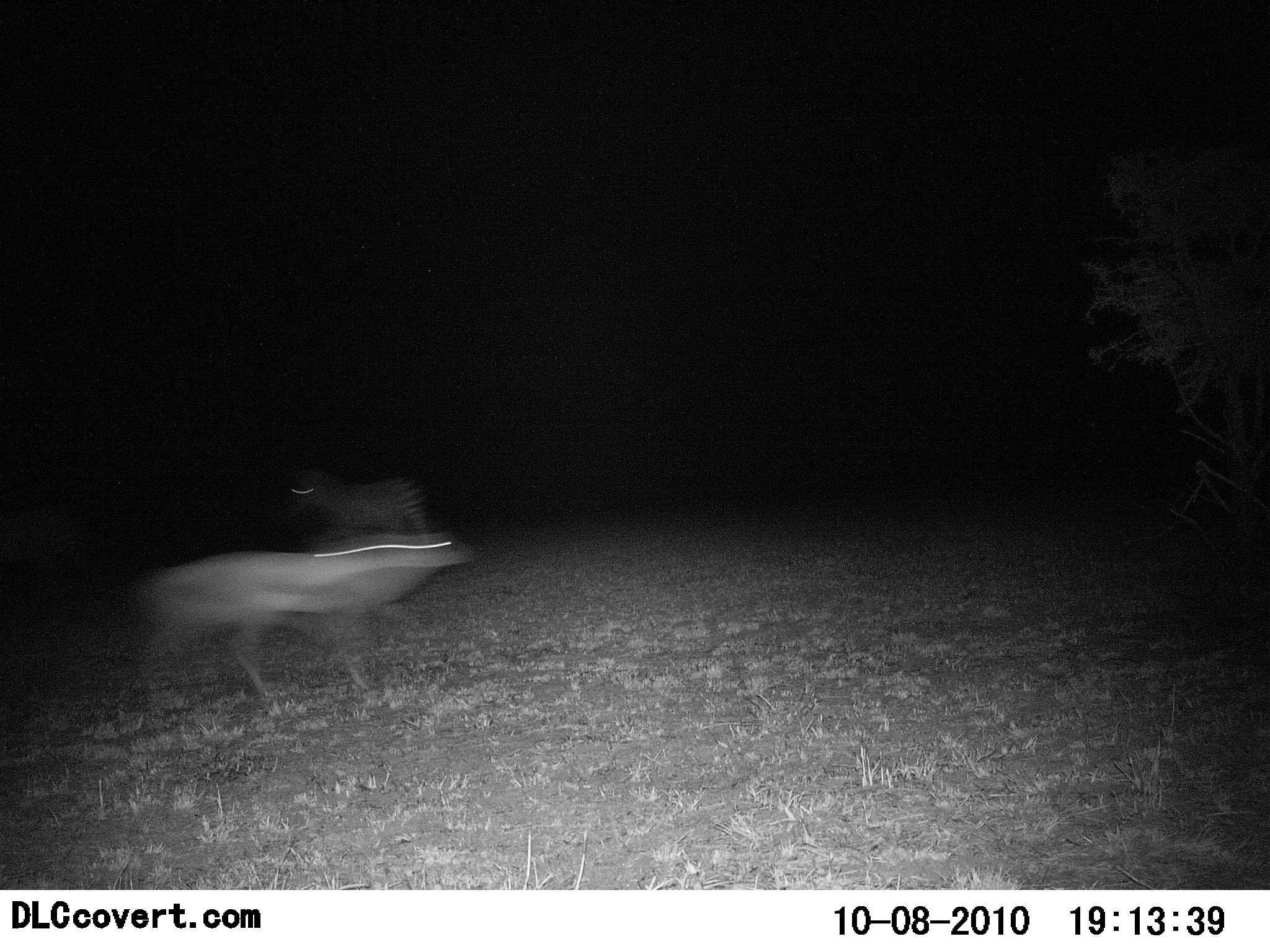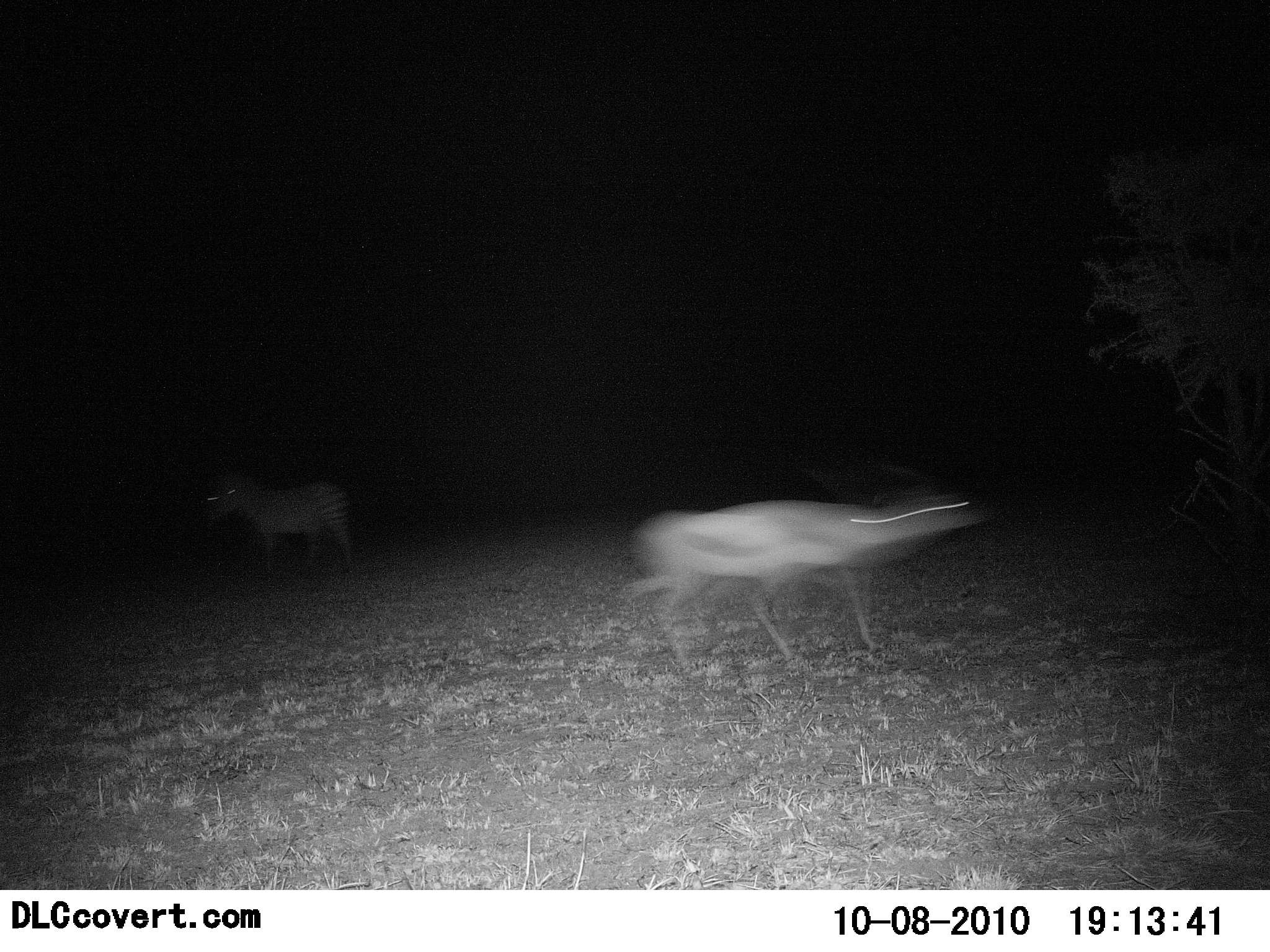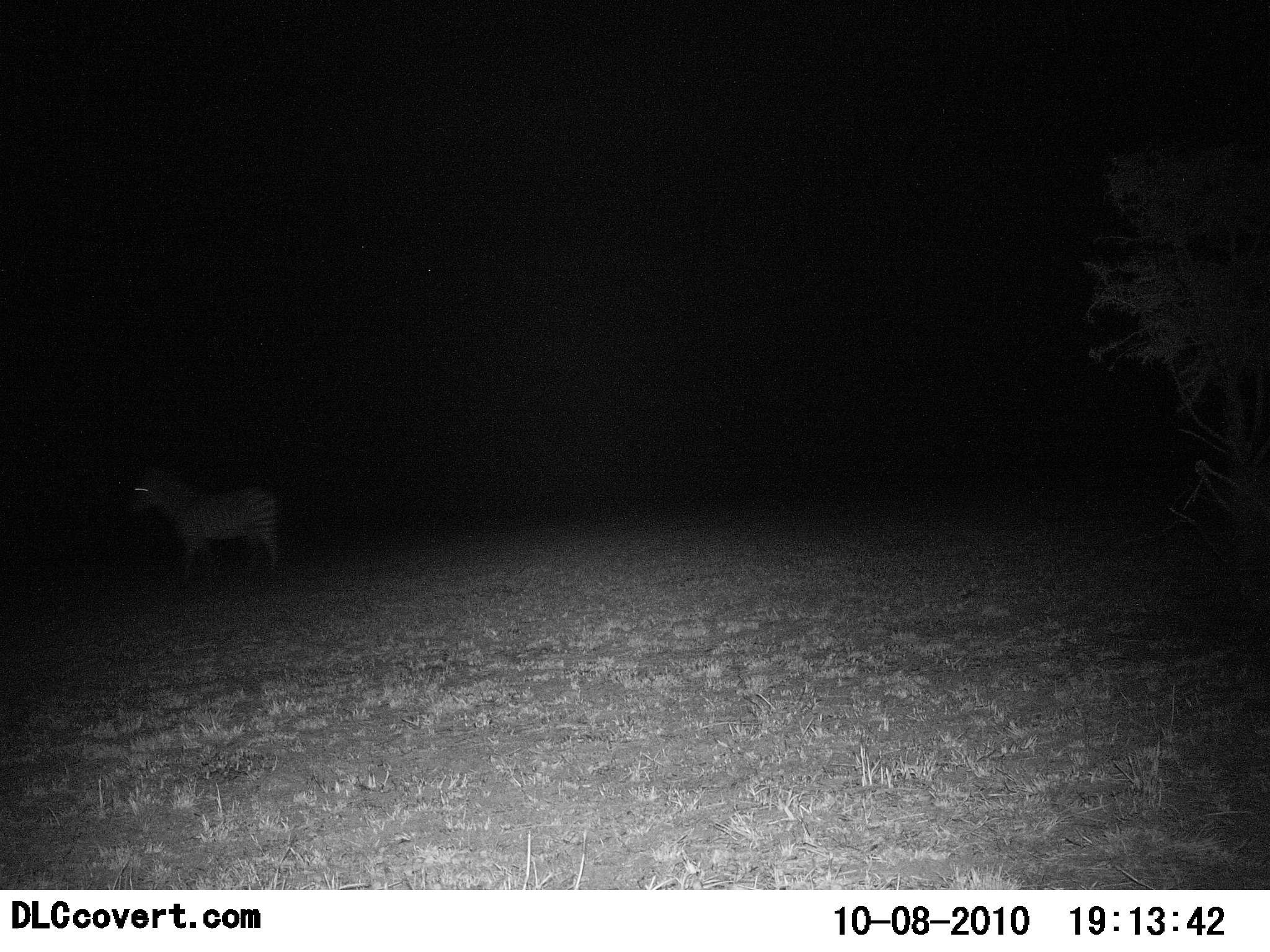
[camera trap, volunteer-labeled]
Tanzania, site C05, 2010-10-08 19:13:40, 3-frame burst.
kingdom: Animalia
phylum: Chordata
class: Mammalia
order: Artiodactyla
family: Bovidae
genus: Eudorcas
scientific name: Eudorcas thomsonii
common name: thomson's gazelle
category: gazellethomsons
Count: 1.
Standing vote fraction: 0%.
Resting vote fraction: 0%.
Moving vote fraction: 100%.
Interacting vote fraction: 0%.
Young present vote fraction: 0%.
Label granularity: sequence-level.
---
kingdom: Animalia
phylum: Chordata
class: Mammalia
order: Perissodactyla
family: Equidae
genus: Equus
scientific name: Equus quagga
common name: plains zebra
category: zebra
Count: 1.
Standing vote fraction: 28%.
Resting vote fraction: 0%.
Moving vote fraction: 84%.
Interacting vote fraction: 0%.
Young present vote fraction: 0%.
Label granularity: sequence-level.